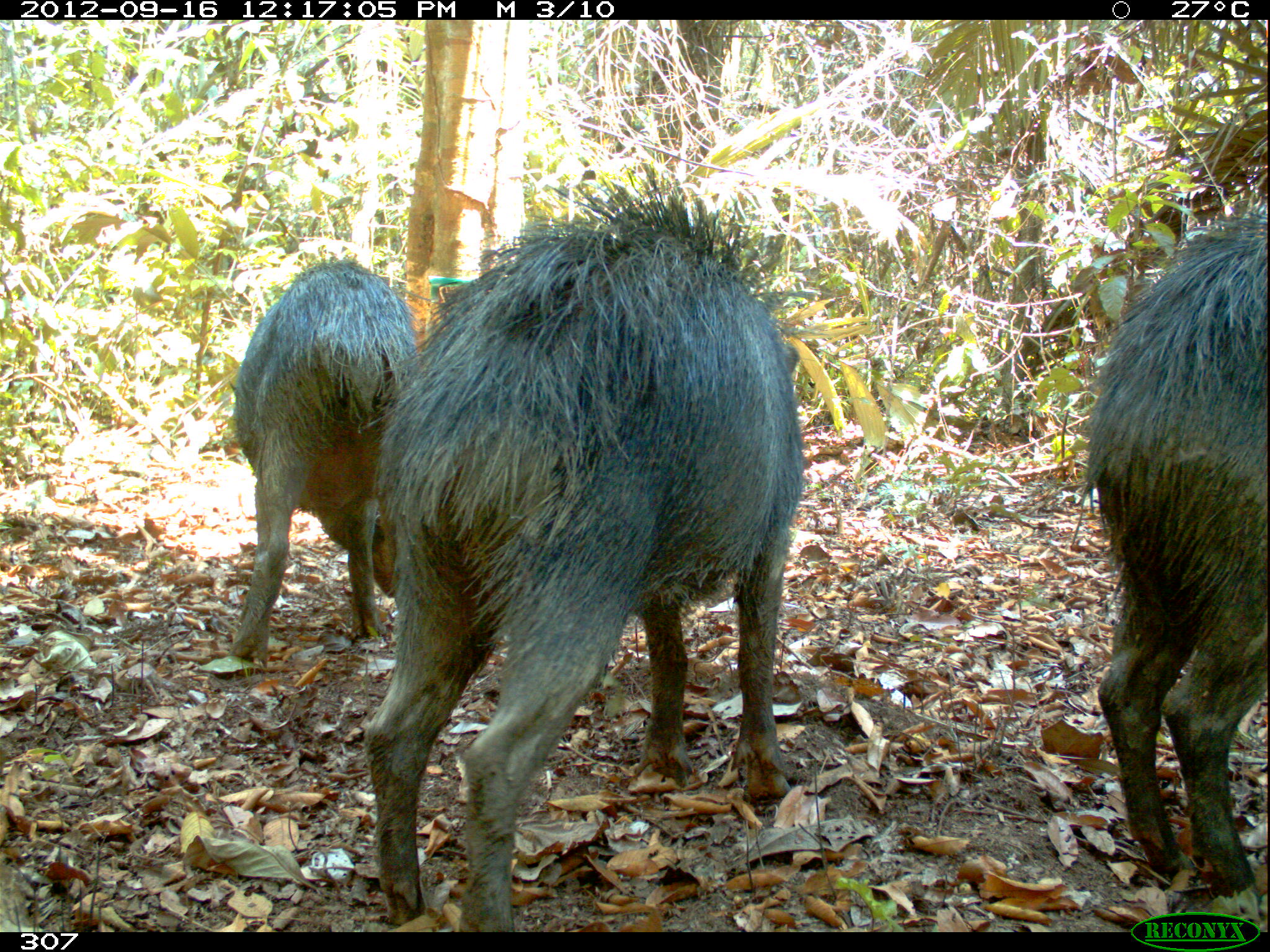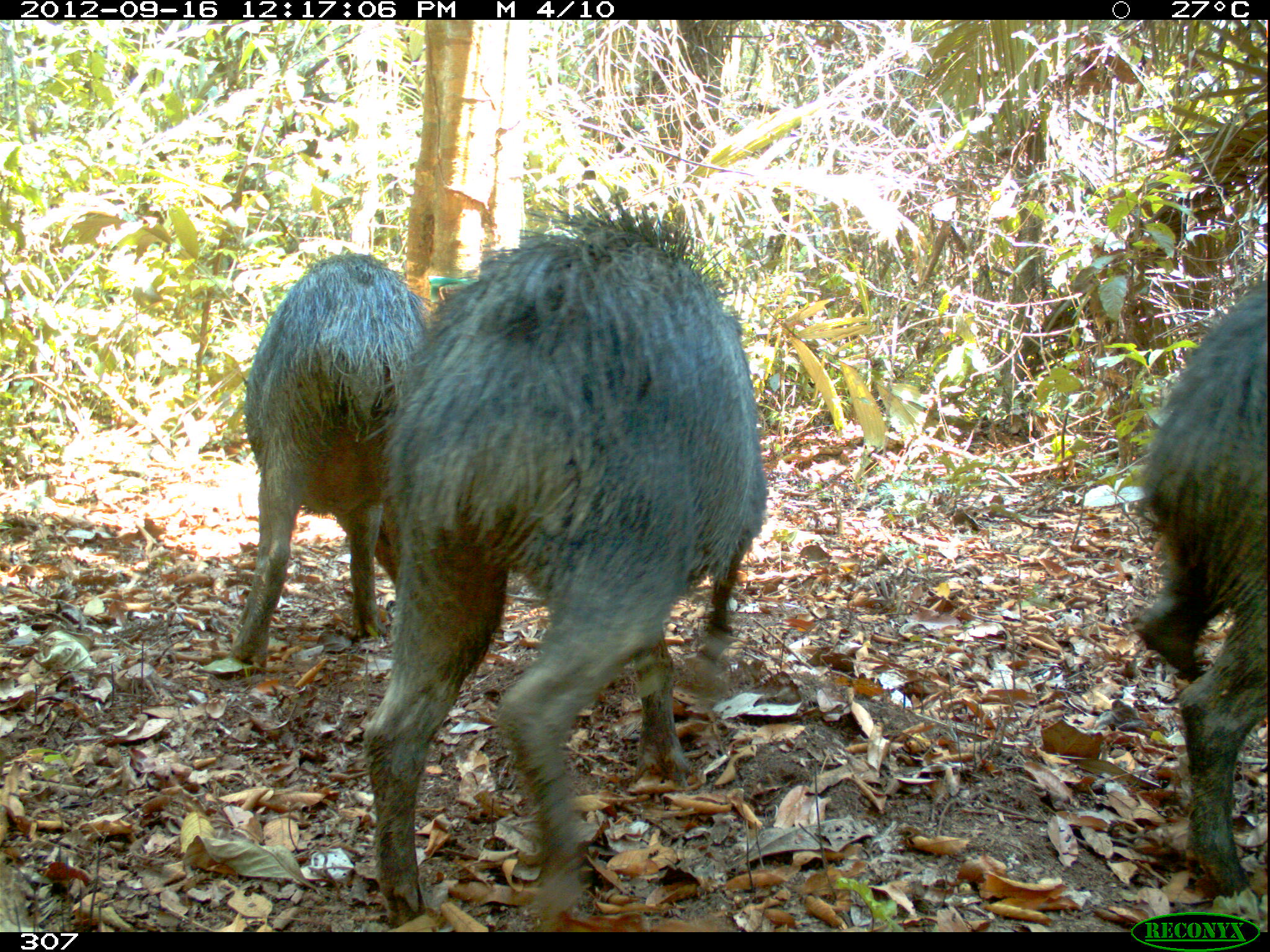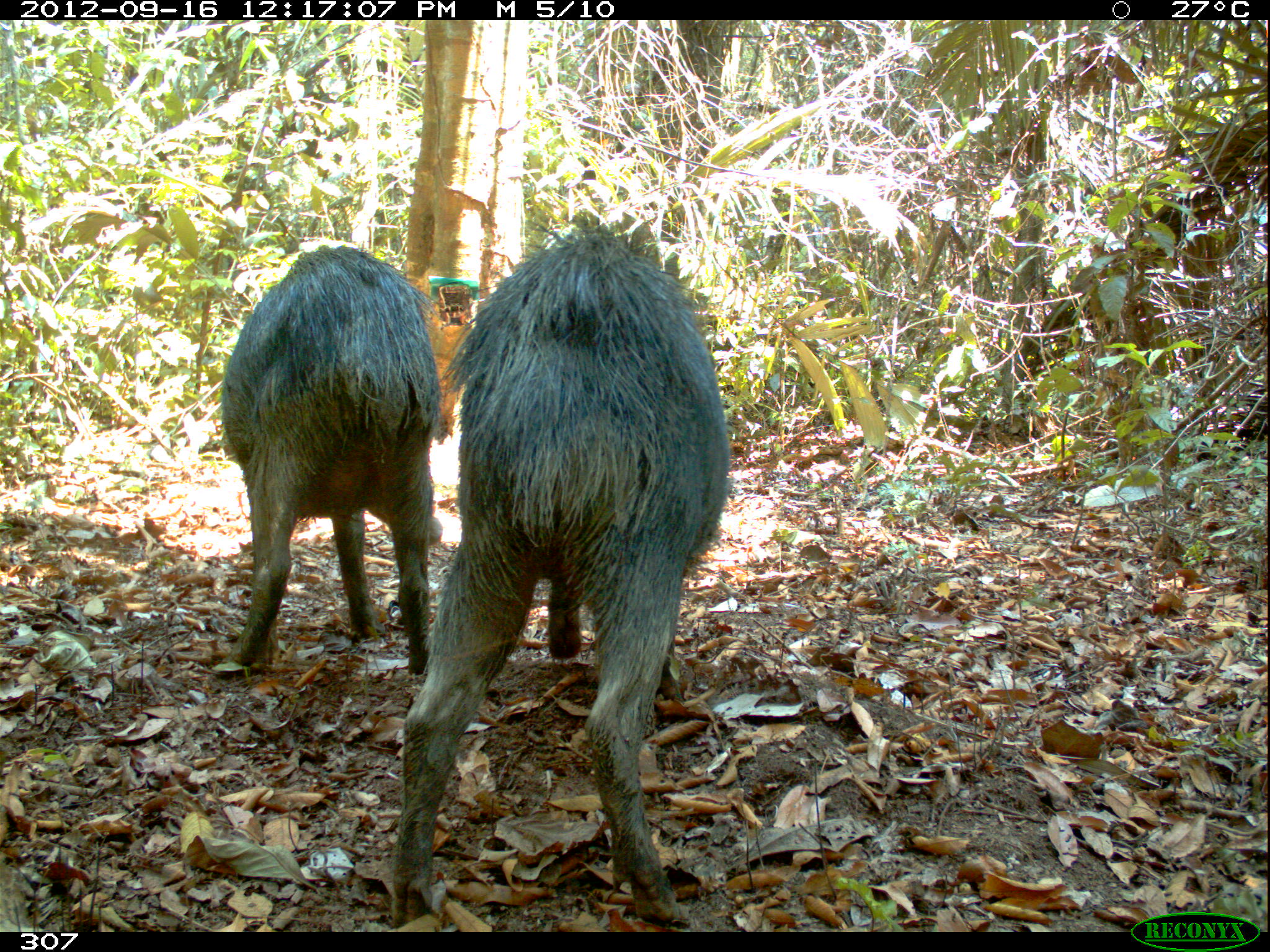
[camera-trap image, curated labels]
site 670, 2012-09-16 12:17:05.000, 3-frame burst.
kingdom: Animalia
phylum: Chordata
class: Mammalia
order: Artiodactyla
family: Tayassuidae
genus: Tayassu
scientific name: Tayassu pecari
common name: white-lipped peccary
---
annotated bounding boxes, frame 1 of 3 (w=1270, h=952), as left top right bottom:
tayassu pecari: 364 161 807 932; 1072 207 1265 921; 227 258 414 665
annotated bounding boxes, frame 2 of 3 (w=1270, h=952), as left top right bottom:
tayassu pecari: 363 189 765 924; 1133 279 1265 899; 232 253 431 664